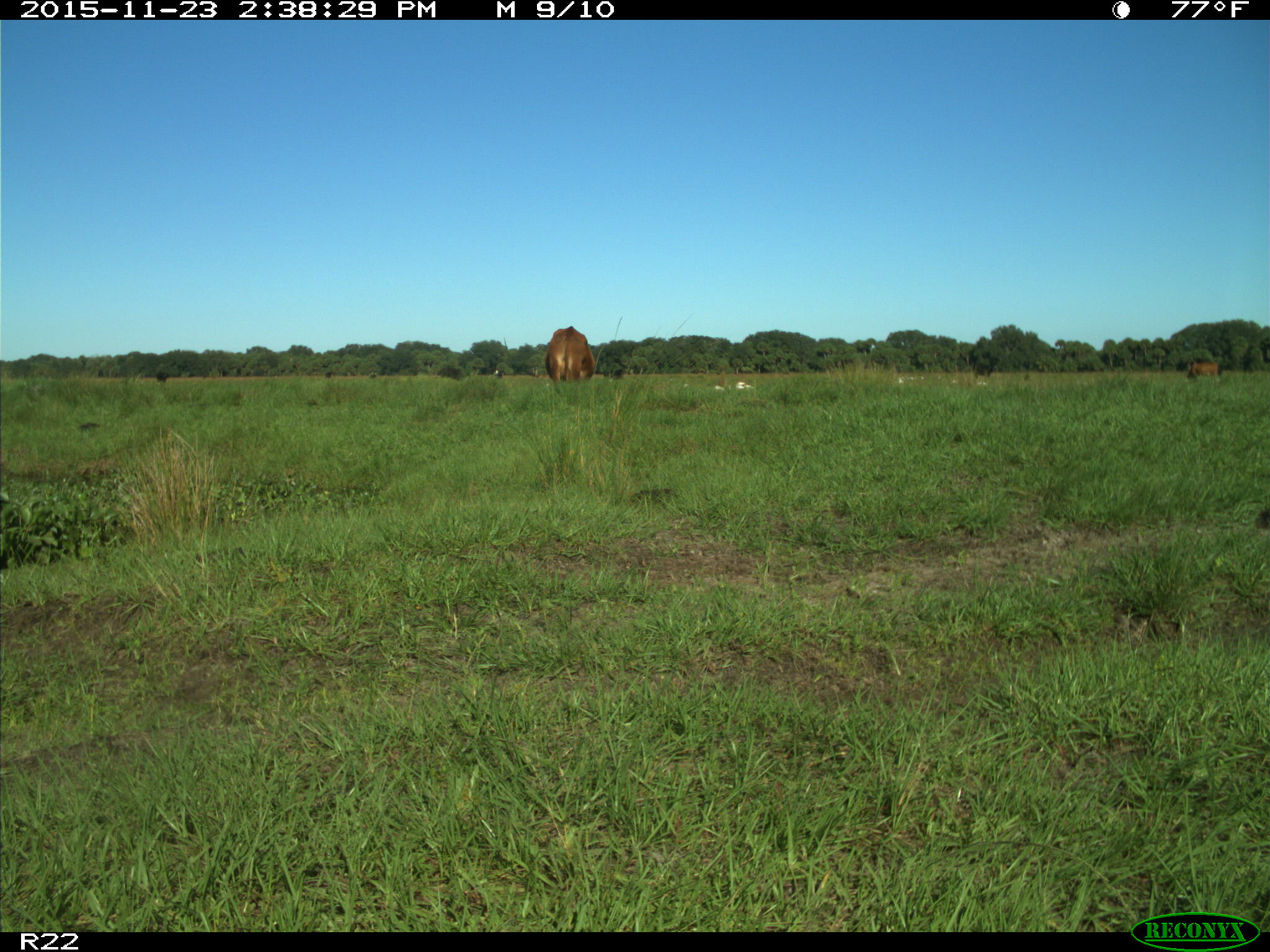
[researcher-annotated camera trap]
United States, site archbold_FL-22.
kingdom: Animalia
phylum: Chordata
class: Mammalia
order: Artiodactyla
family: Bovidae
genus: Bos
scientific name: Bos taurus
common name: domestic cow